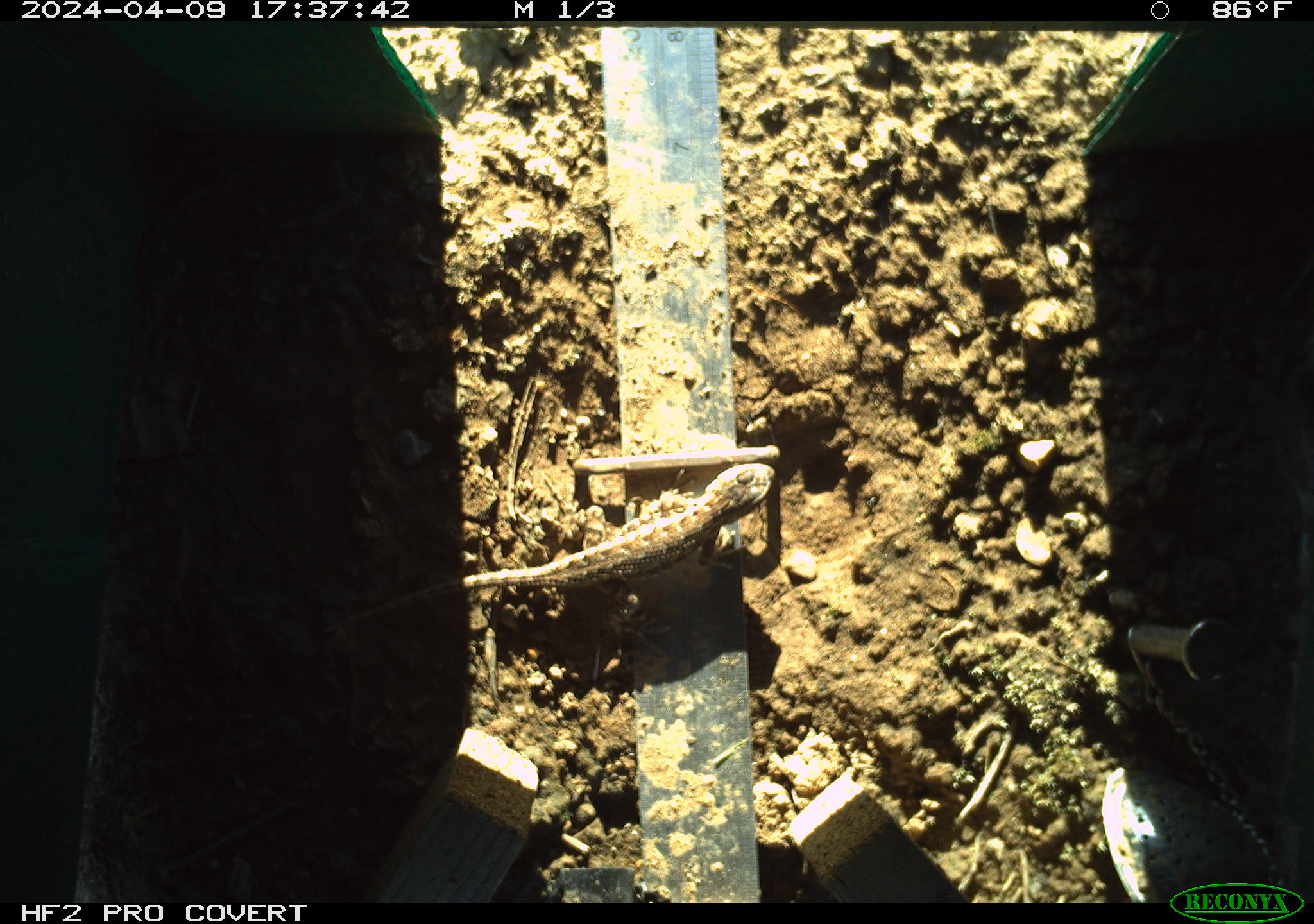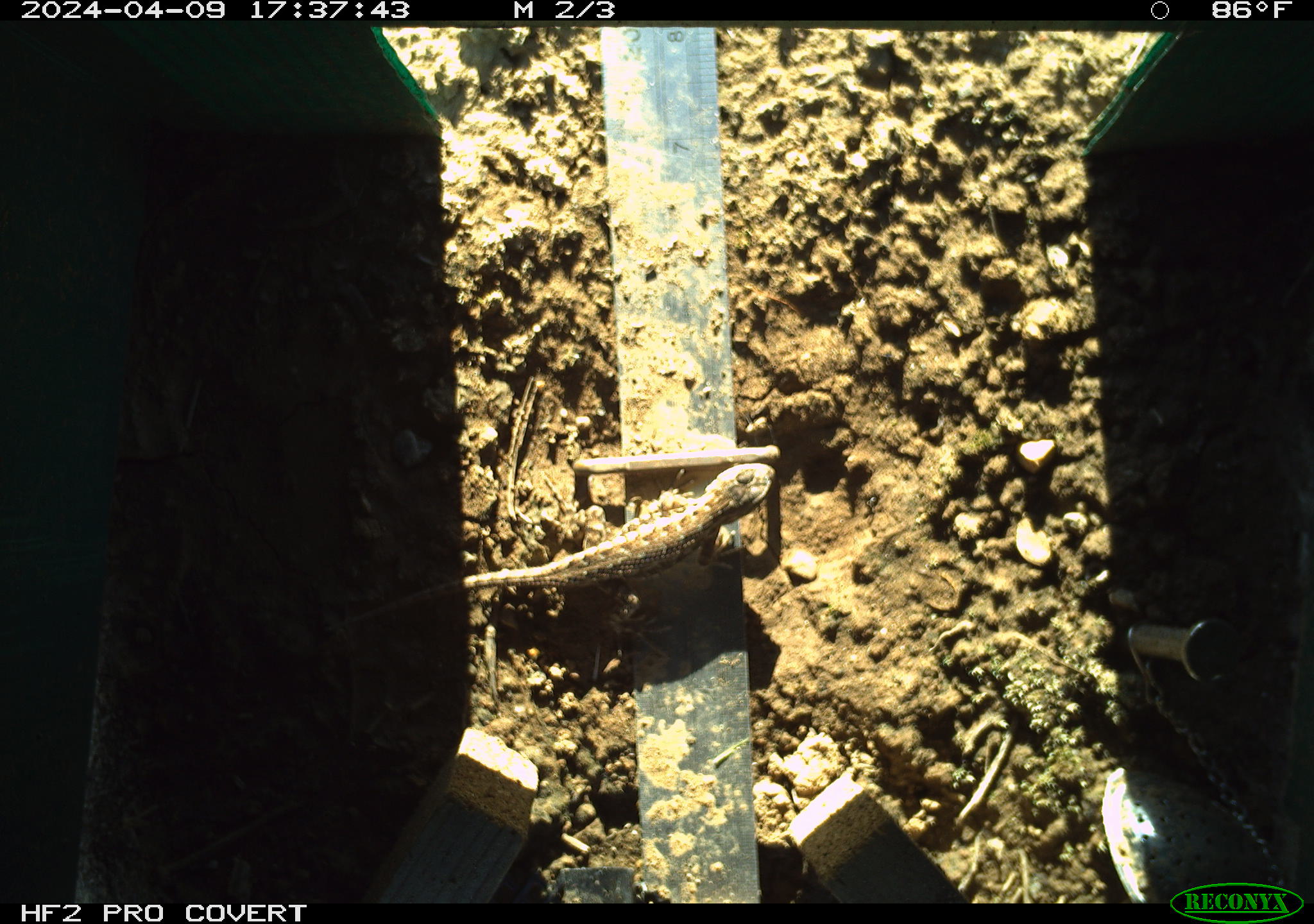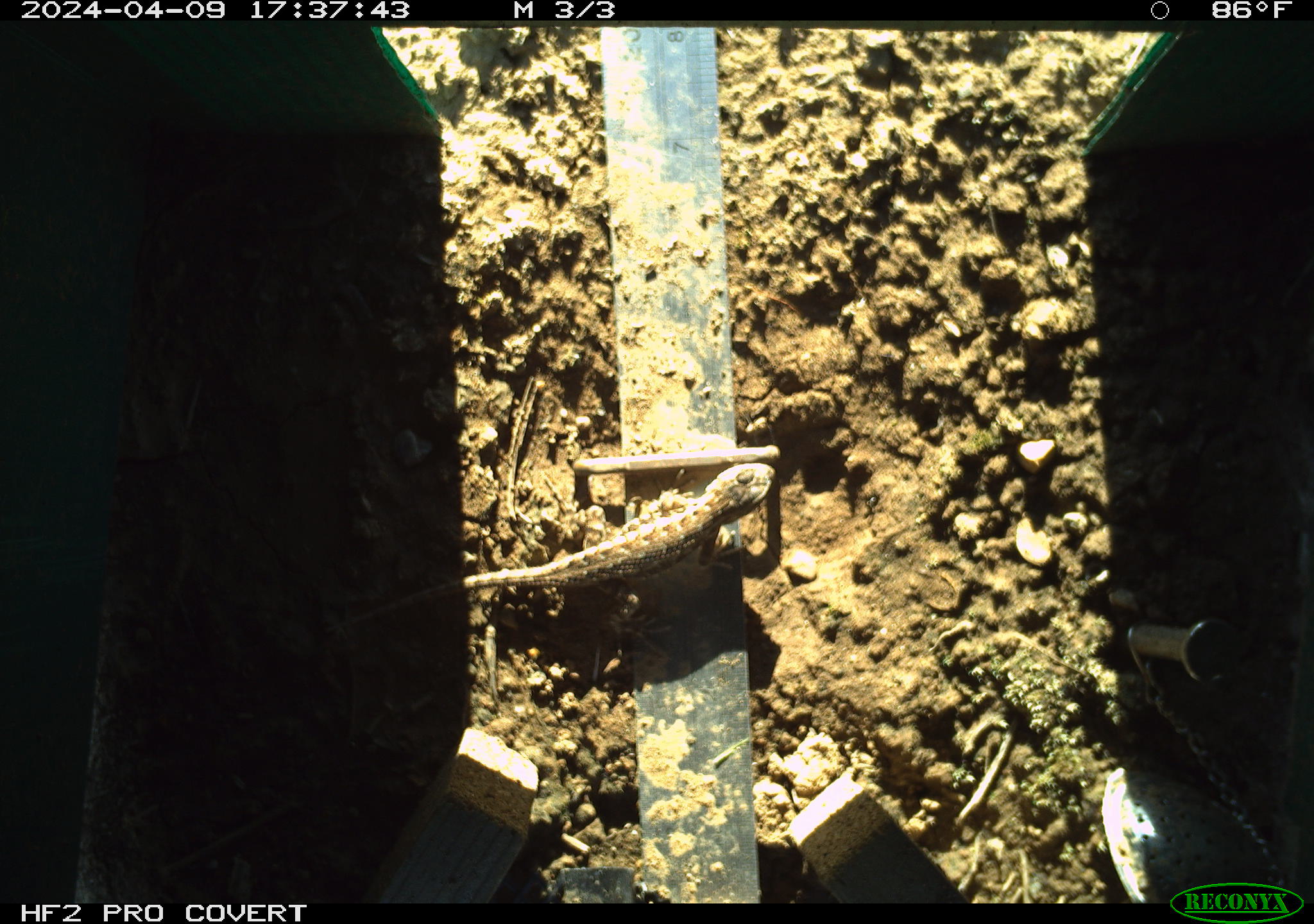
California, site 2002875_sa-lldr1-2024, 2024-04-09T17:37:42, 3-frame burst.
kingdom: Animalia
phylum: Chordata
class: Reptilia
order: Squamata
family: Phrynosomatidae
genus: Sceloporus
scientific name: Sceloporus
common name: spiny lizards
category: sceloporus species